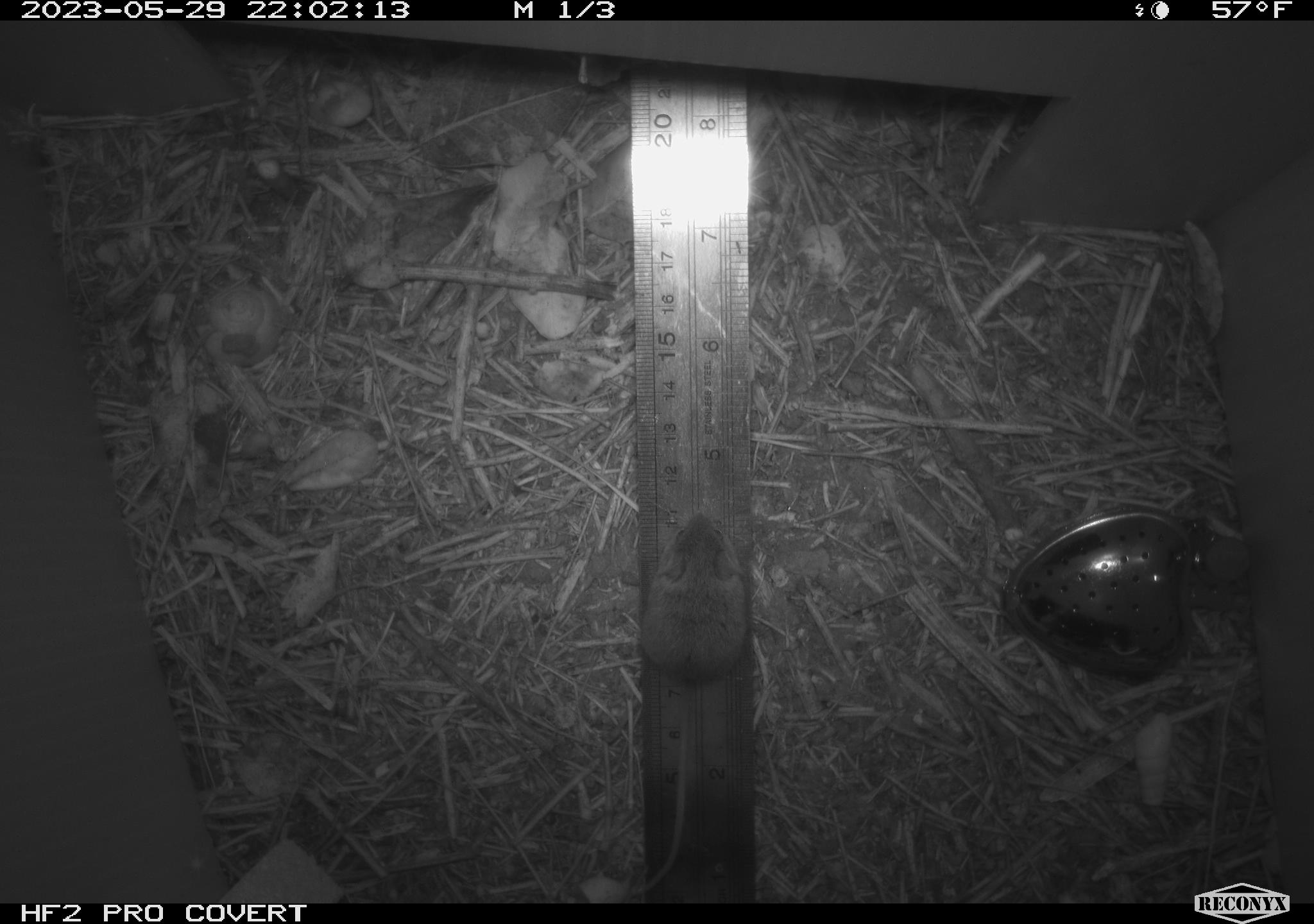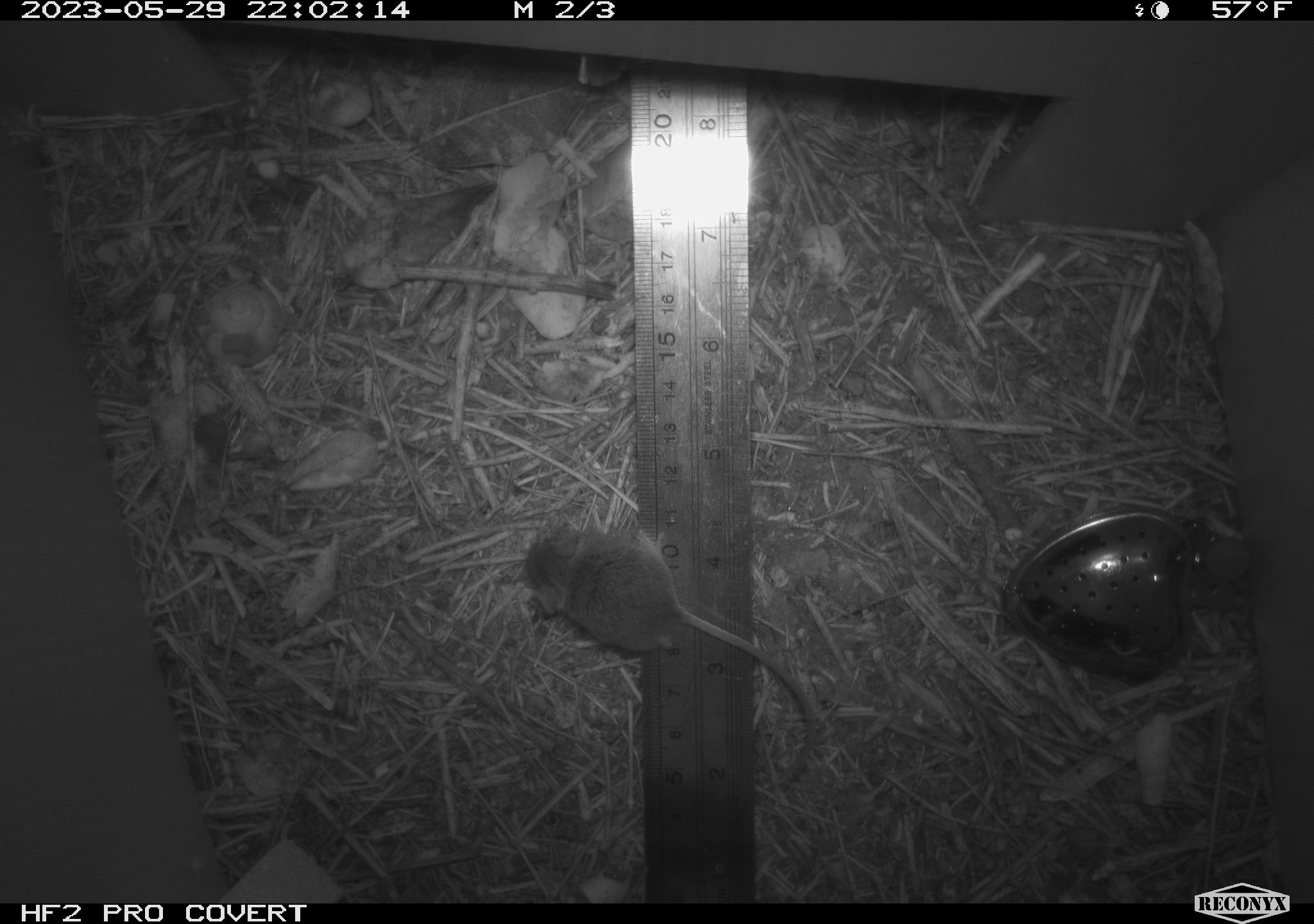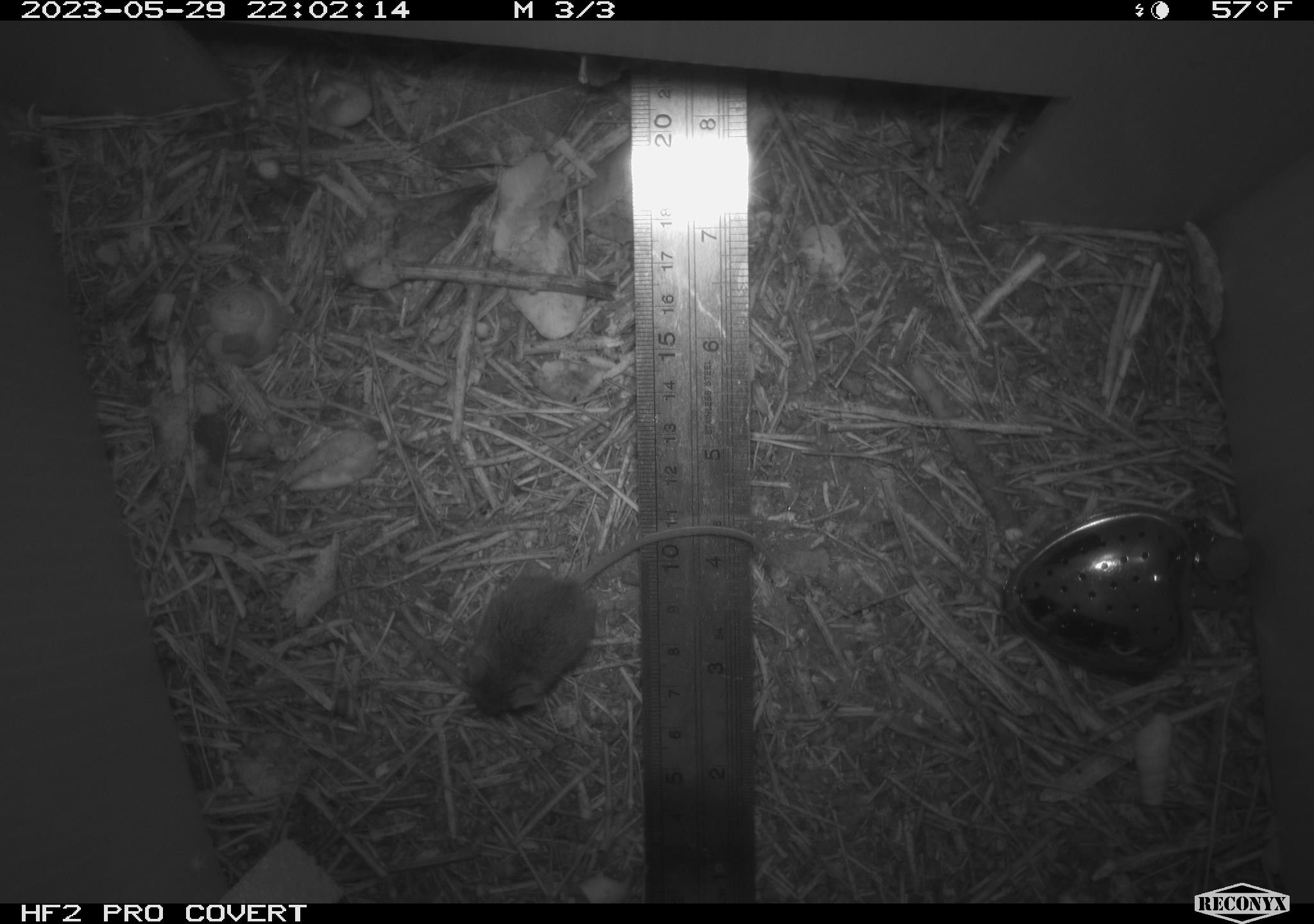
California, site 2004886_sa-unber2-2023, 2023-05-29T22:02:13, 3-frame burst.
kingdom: Animalia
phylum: Chordata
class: Mammalia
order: Rodentia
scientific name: Rodentia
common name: mouse species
Mouse species (Rodentia).